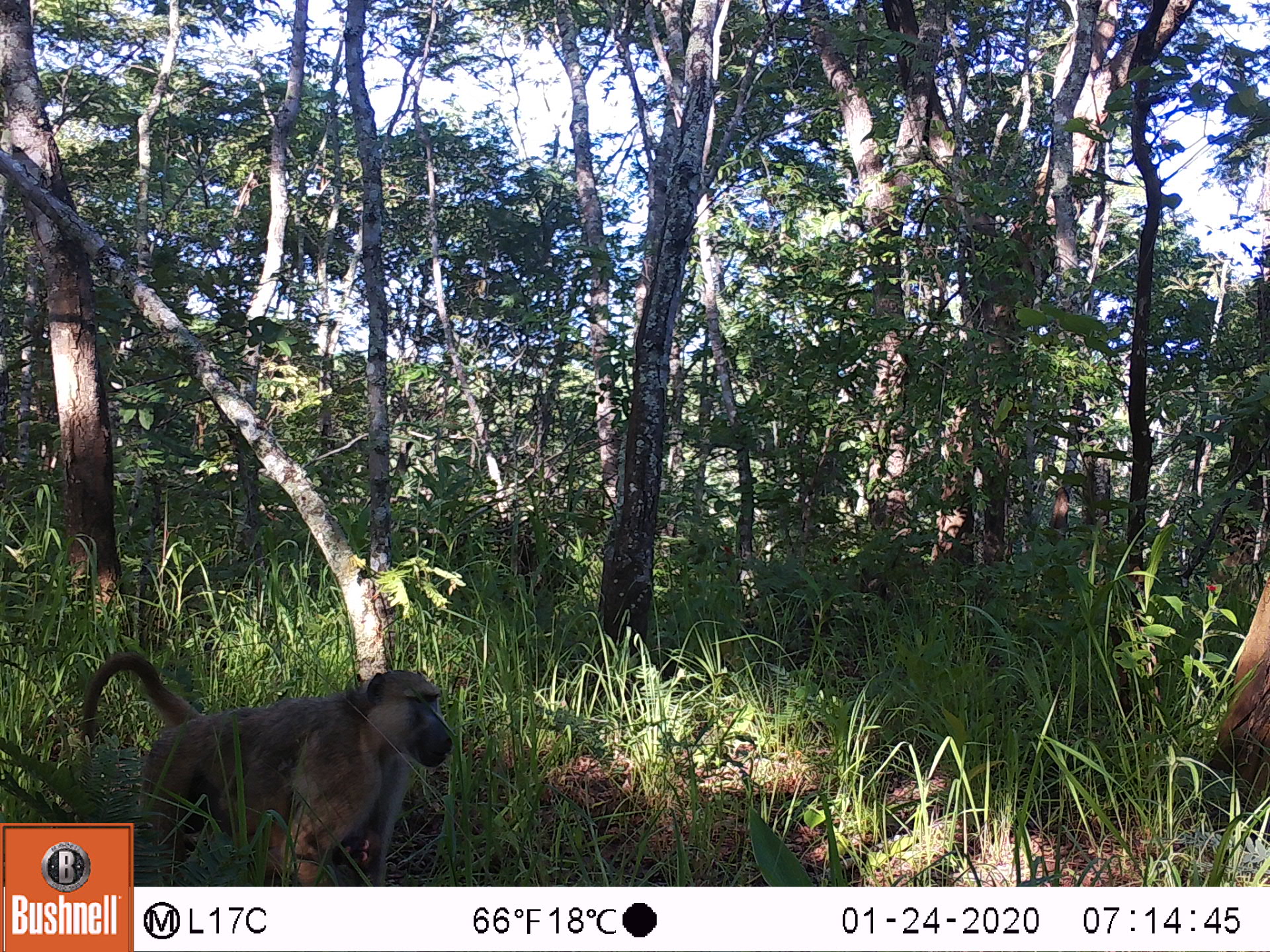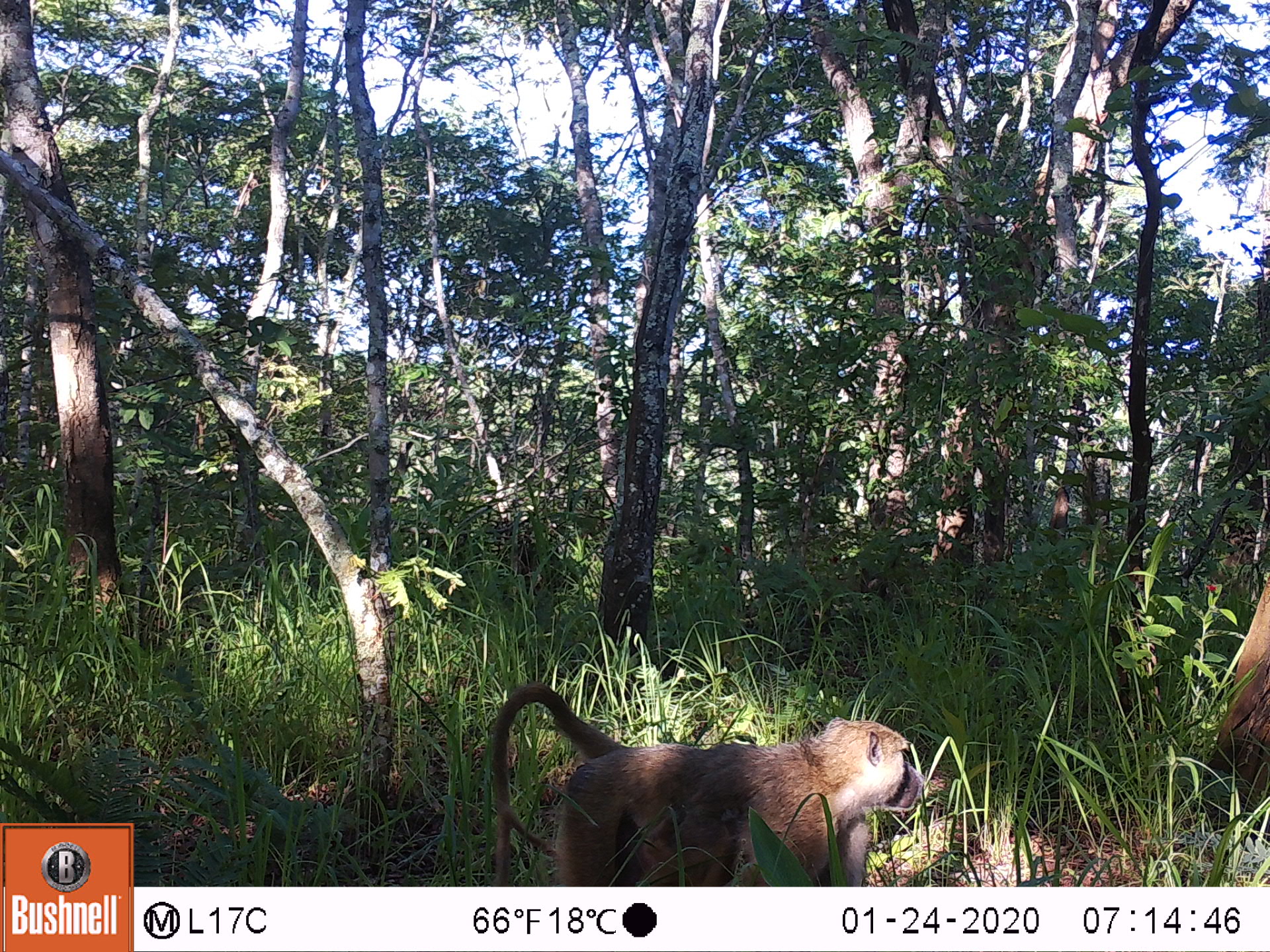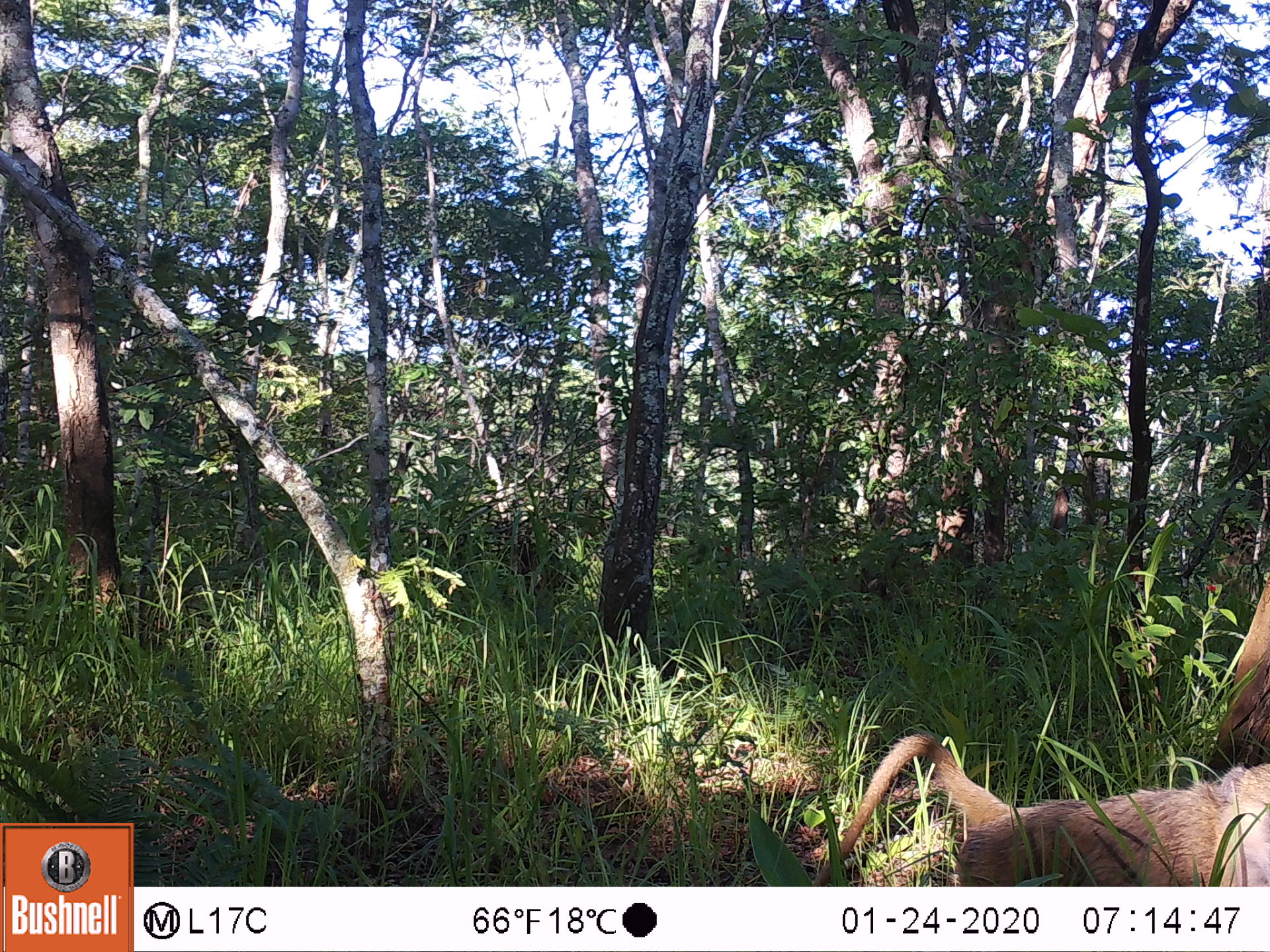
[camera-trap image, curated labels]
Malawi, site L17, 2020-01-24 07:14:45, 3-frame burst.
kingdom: Animalia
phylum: Chordata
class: Mammalia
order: Primates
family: Cercopithecidae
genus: Papio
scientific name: Papio cynocephalus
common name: yellow baboon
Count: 1.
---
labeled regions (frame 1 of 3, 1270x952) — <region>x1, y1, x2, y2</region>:
yellow baboon: <region>140, 663, 454, 882</region>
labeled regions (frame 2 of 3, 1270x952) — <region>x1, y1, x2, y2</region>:
yellow baboon: <region>480, 678, 926, 882</region>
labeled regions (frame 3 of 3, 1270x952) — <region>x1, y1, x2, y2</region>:
yellow baboon: <region>823, 732, 1270, 883</region>